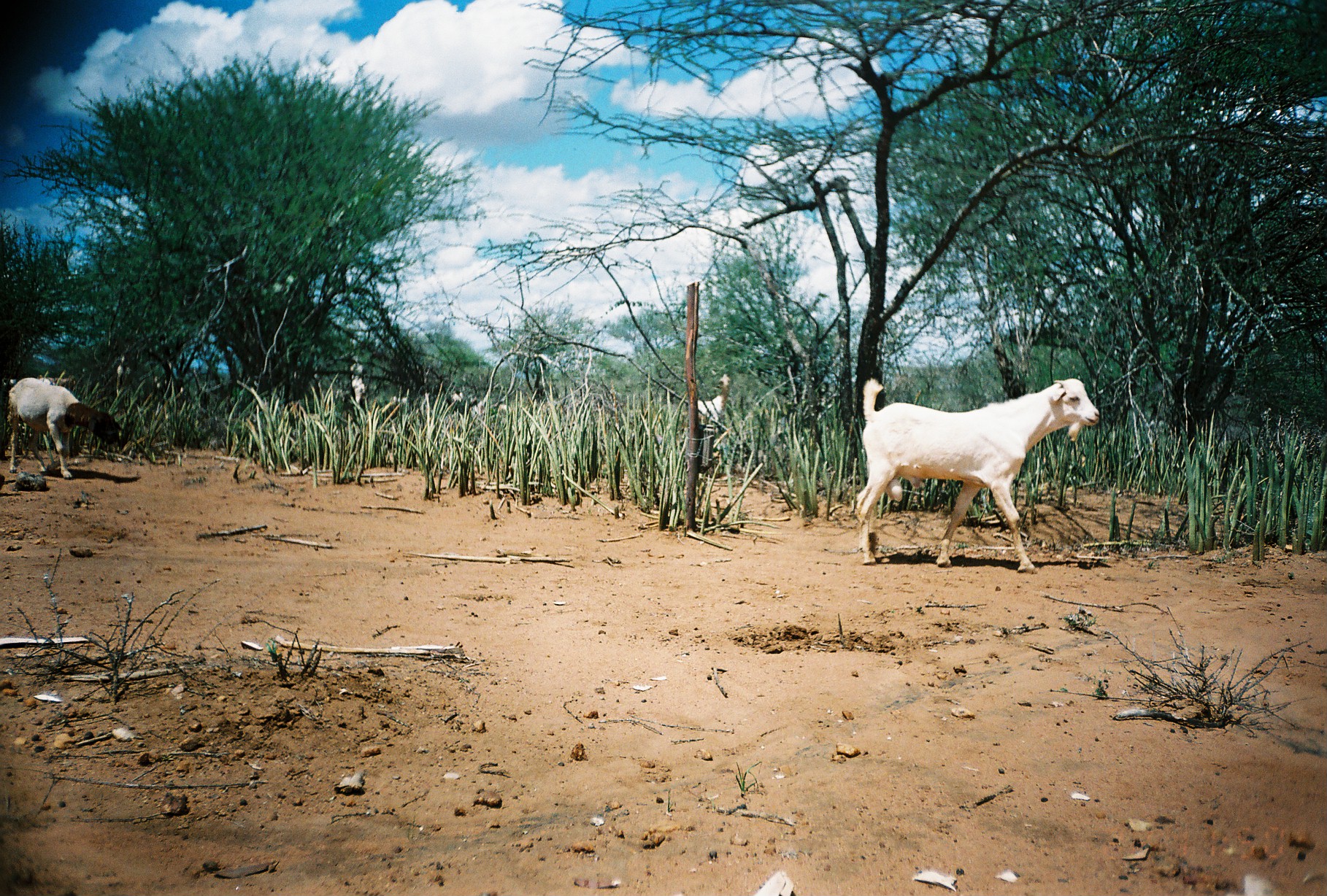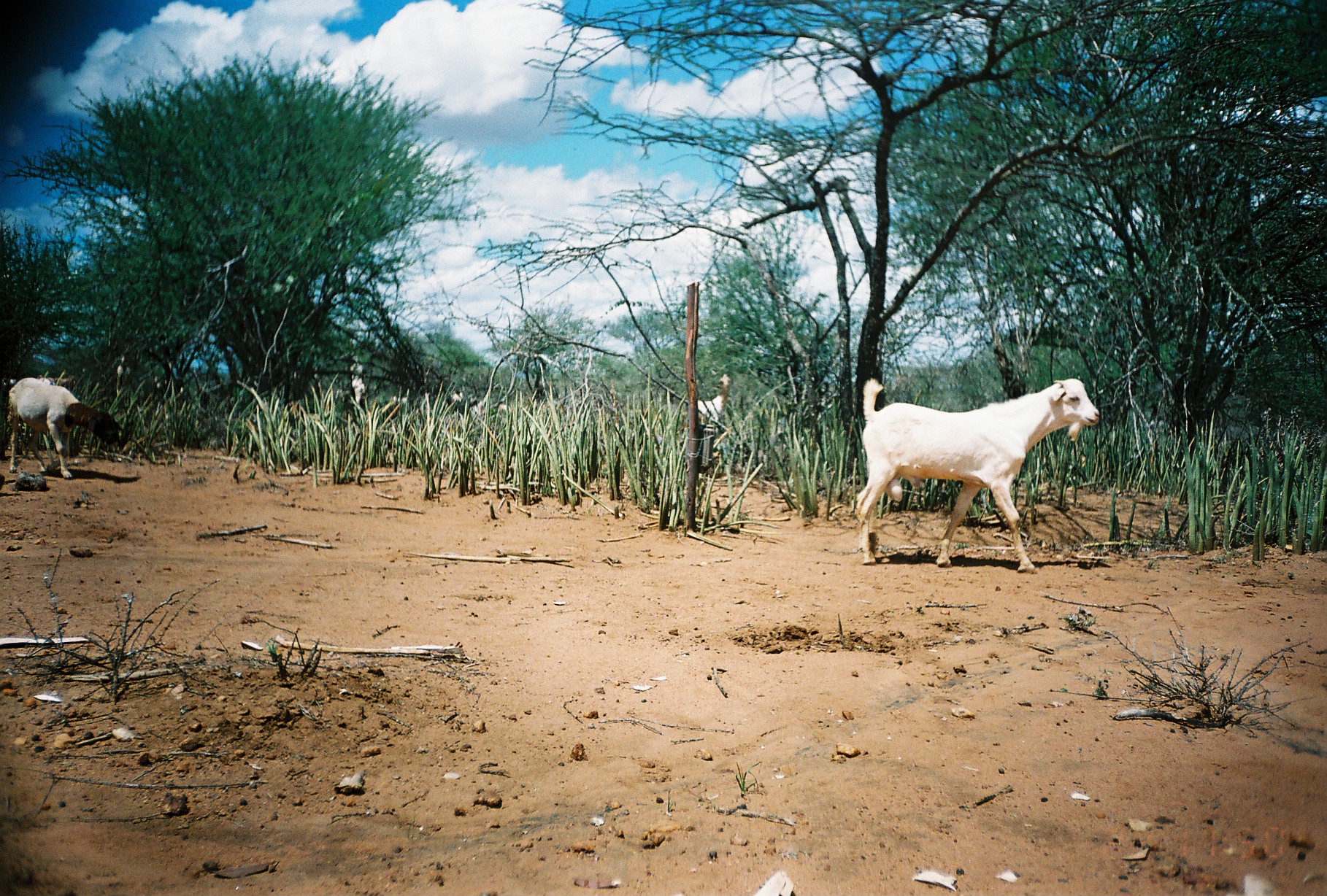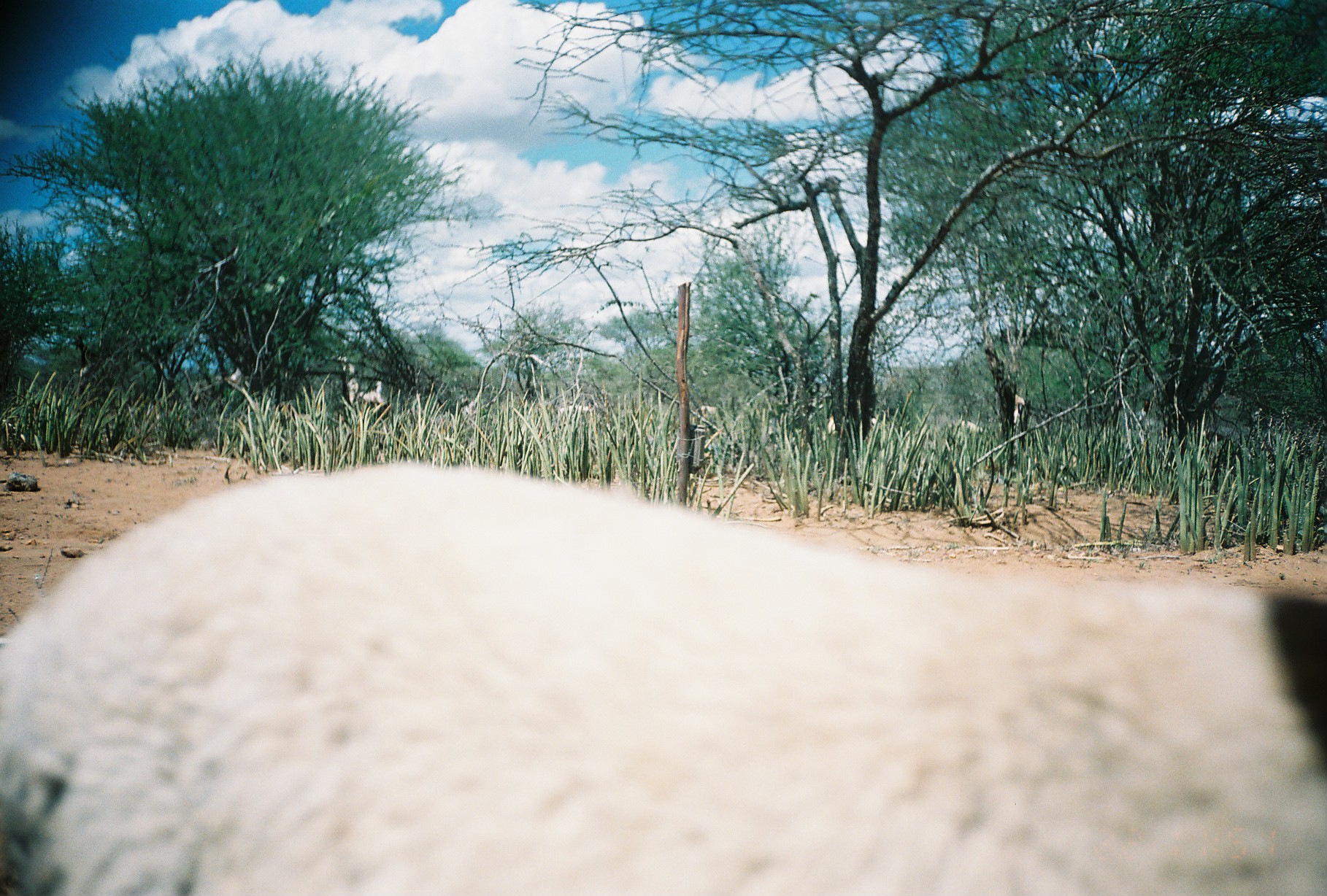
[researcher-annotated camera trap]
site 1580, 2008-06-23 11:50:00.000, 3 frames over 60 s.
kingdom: Animalia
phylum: Chordata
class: Mammalia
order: Artiodactyla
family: Bovidae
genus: Capra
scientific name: Capra aegagrus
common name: wild goat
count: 6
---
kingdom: Animalia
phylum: Chordata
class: Mammalia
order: Artiodactyla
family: Bovidae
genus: Ovis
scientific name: Ovis aries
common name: domestic sheep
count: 1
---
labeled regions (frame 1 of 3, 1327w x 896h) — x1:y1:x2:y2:
capra aegagrus: 855:378:1099:572; 8:377:122:479; 698:372:731:433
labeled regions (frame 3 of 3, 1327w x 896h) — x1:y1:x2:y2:
ovis aries: 0:460:1327:896